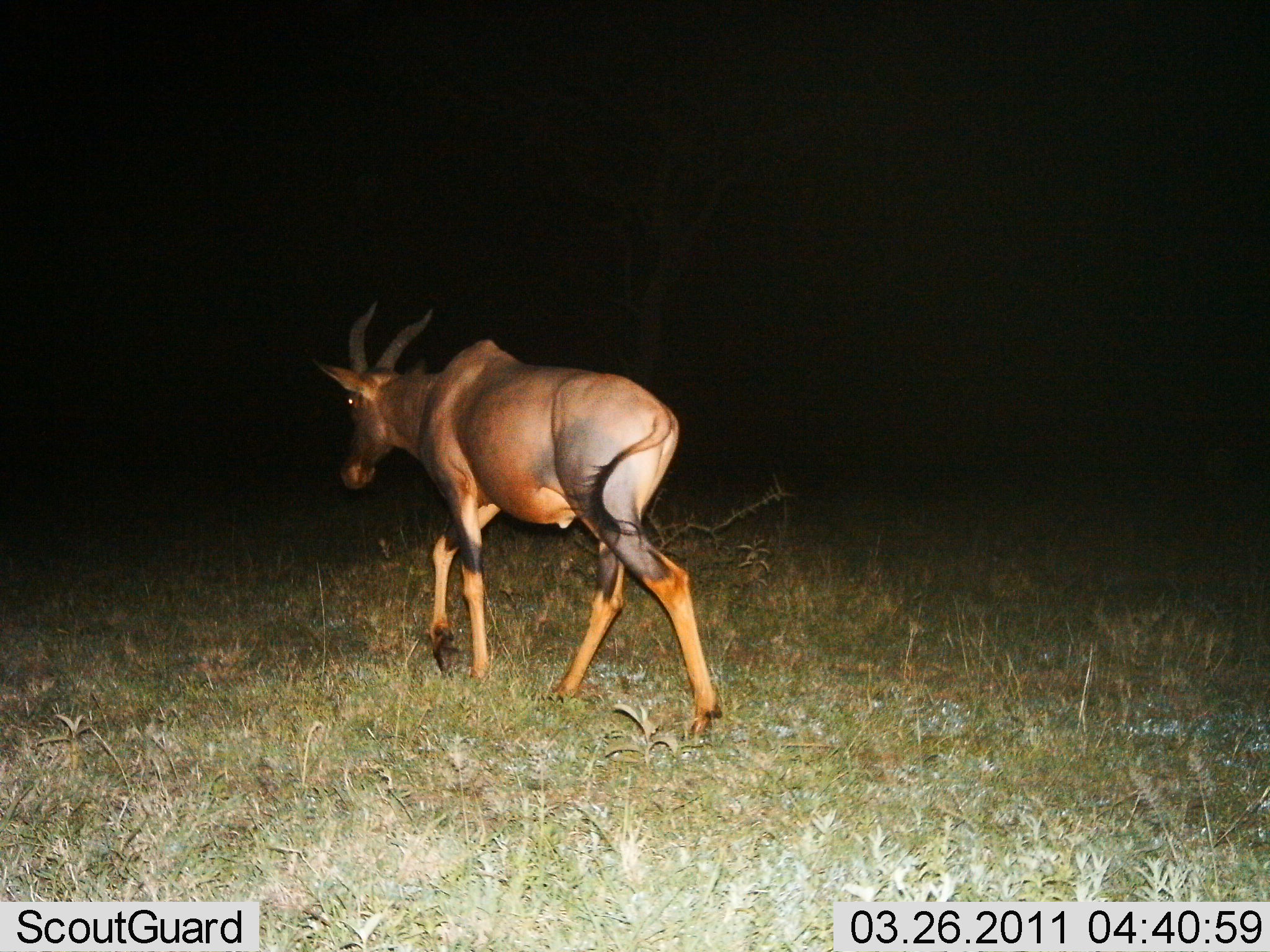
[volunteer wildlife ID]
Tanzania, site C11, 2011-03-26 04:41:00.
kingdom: Animalia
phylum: Chordata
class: Mammalia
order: Artiodactyla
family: Bovidae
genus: Damaliscus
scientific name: Damaliscus lunatus jimela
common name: topi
Topi (Damaliscus lunatus jimela), count 1. Behavior (volunteer vote fractions): standing 0%, resting 0%, moving 100%, interacting 0%. Young present (vote fraction): 0%. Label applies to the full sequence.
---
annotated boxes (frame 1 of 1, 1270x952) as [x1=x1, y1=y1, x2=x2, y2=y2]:
animal: [x1=306, y1=294, x2=729, y2=749]